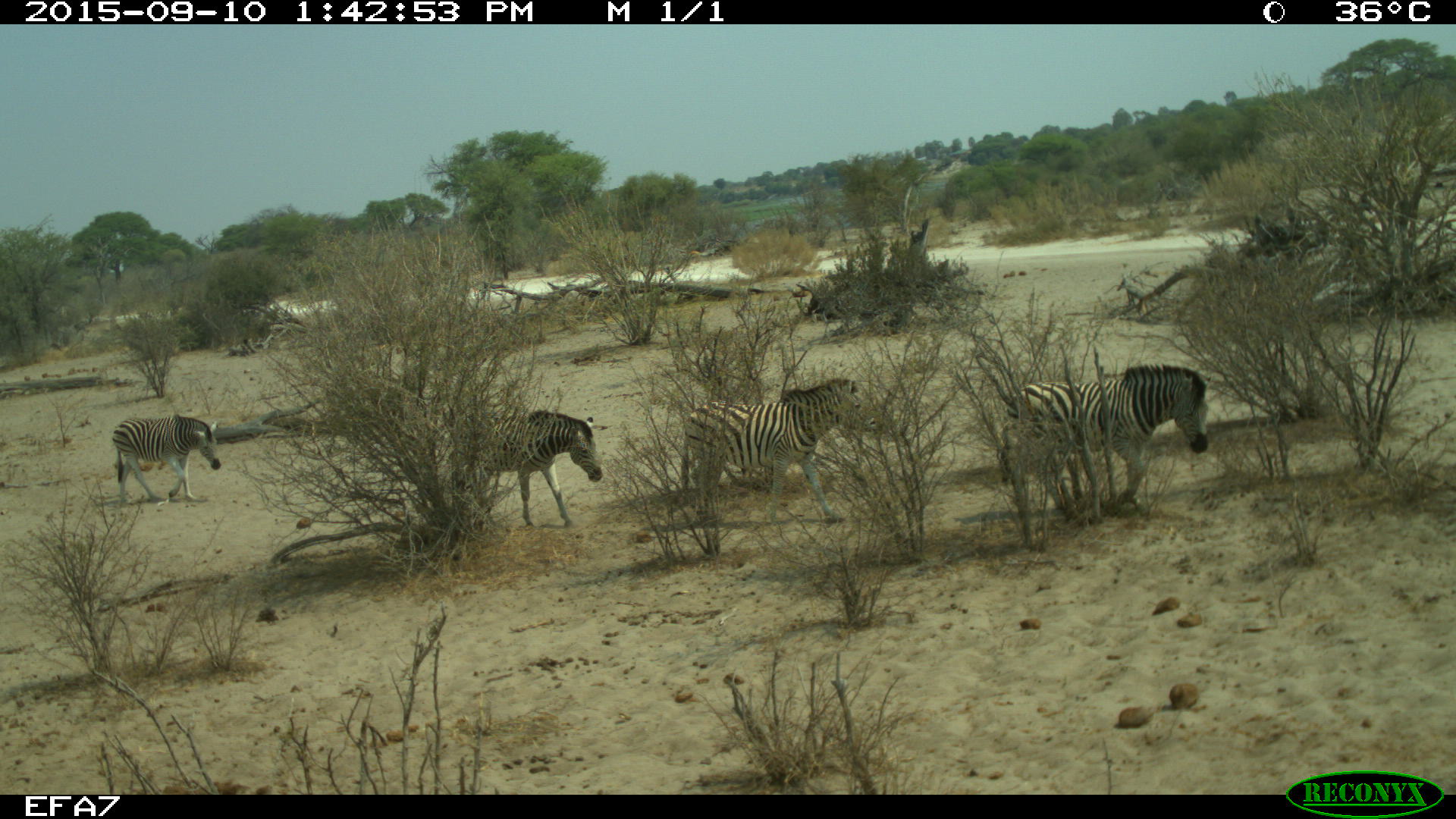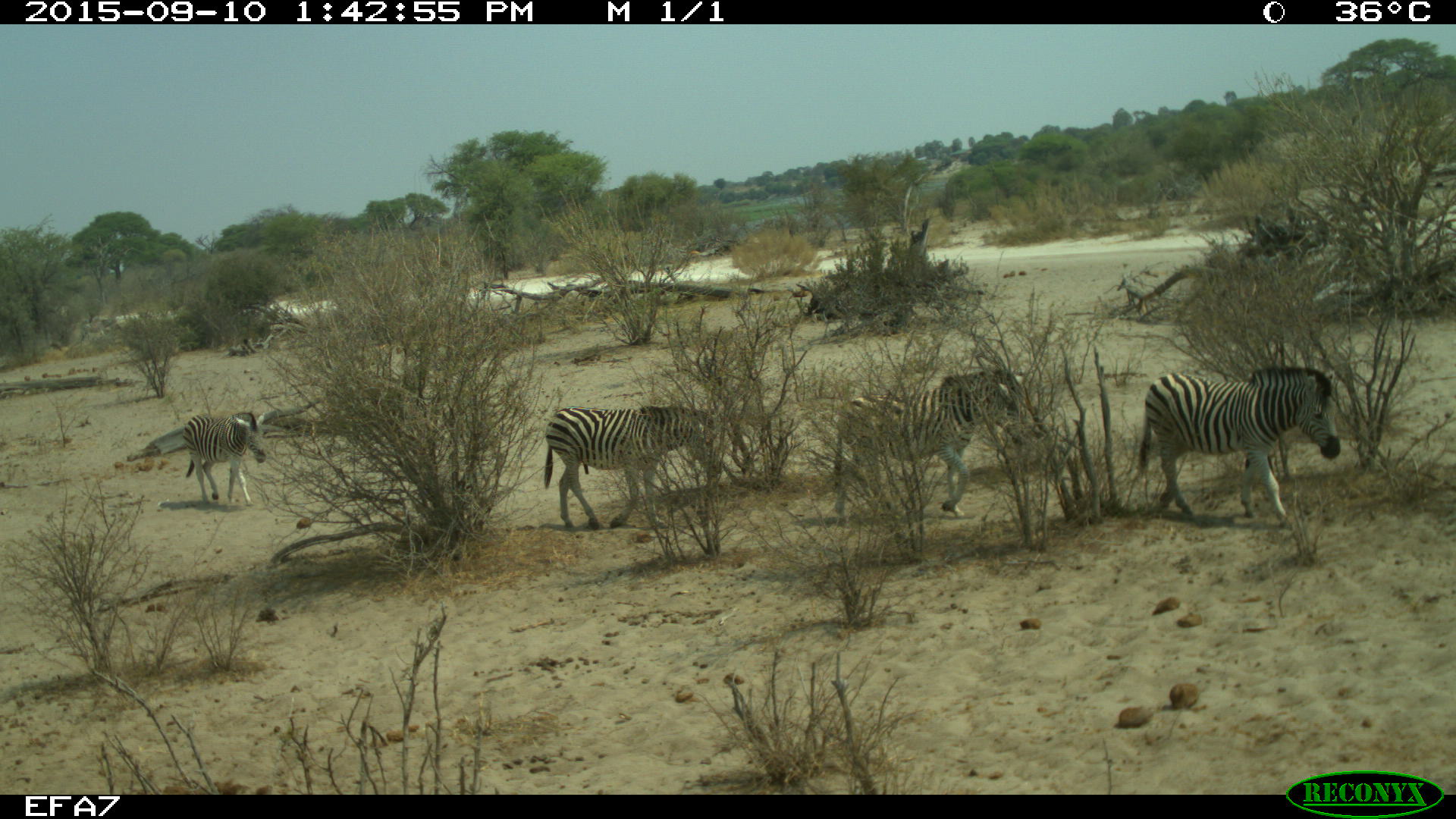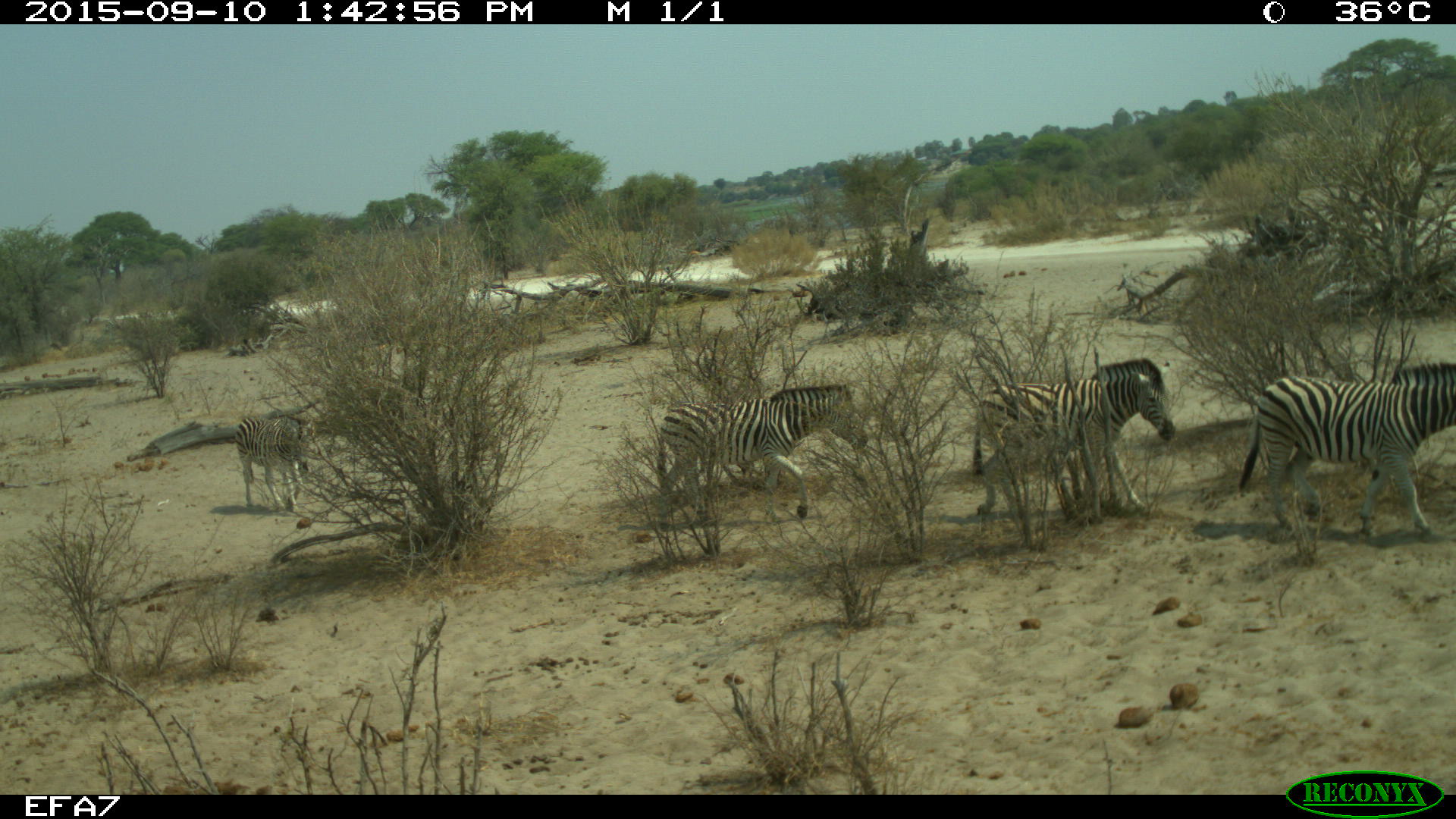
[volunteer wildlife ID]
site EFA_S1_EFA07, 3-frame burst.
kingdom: Animalia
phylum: Chordata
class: Mammalia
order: Perissodactyla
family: Equidae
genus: Equus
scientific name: Equus quagga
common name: plains zebra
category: zebraplains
Zebraplains (plains zebra) (Equus quagga), count 4. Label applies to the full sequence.